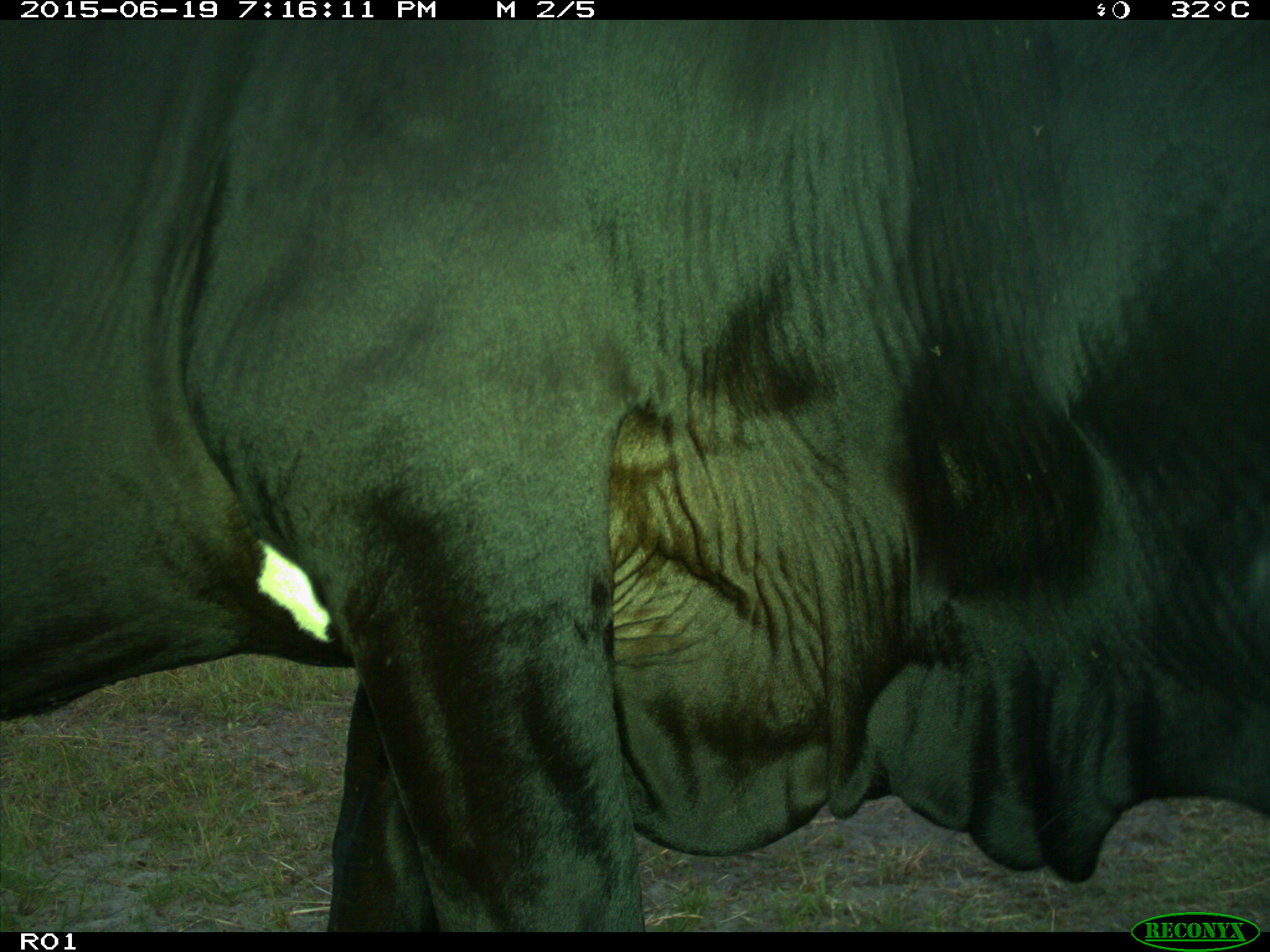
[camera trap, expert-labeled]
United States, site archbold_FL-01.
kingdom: Animalia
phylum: Chordata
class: Mammalia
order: Artiodactyla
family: Bovidae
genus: Bos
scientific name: Bos taurus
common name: domestic cow